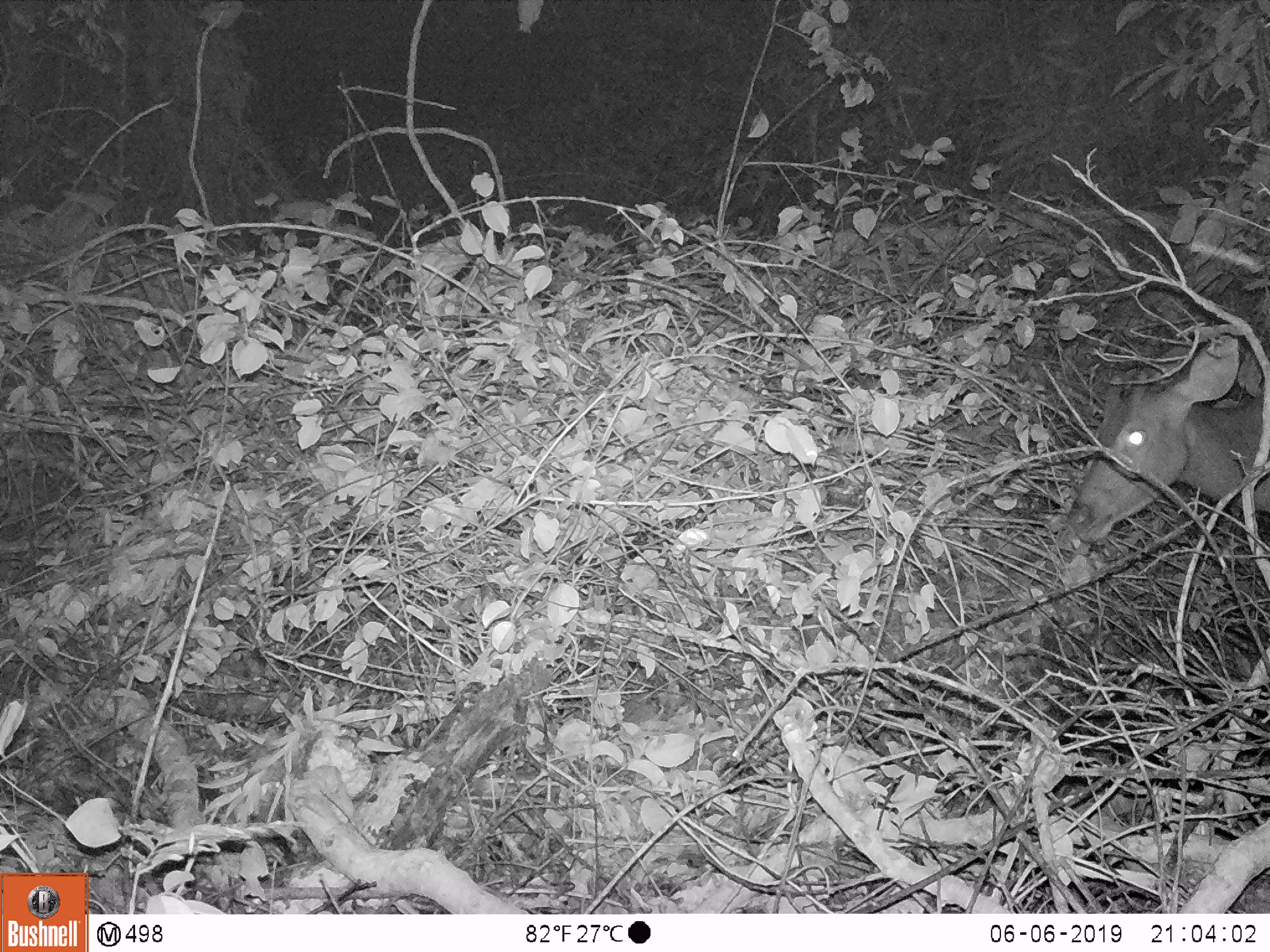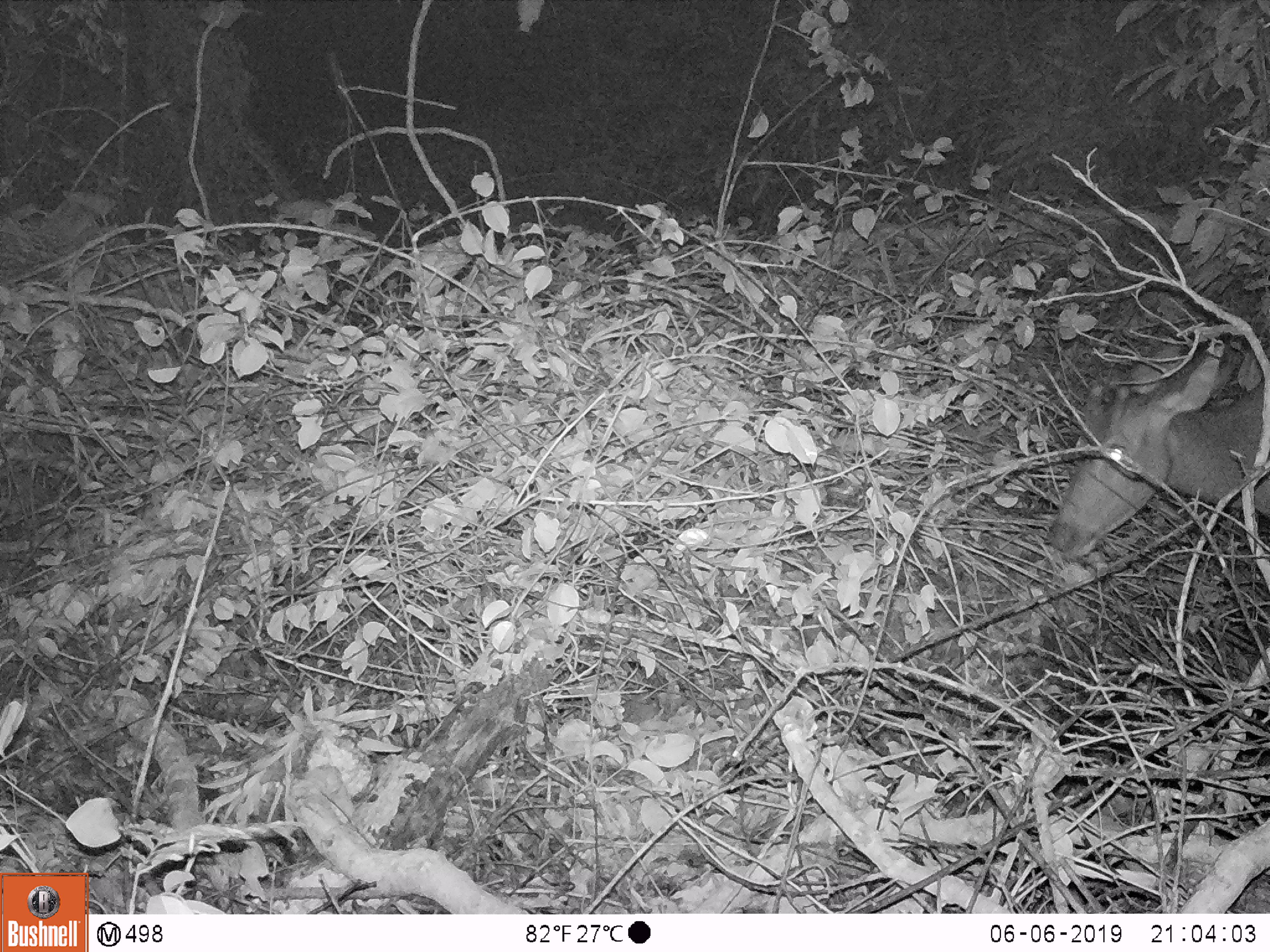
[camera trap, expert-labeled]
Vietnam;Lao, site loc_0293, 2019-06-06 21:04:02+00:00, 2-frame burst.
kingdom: Animalia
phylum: Chordata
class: Mammalia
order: Artiodactyla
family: Cervidae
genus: Rusa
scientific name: Rusa unicolor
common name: sambar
Sambar (Rusa unicolor). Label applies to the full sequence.